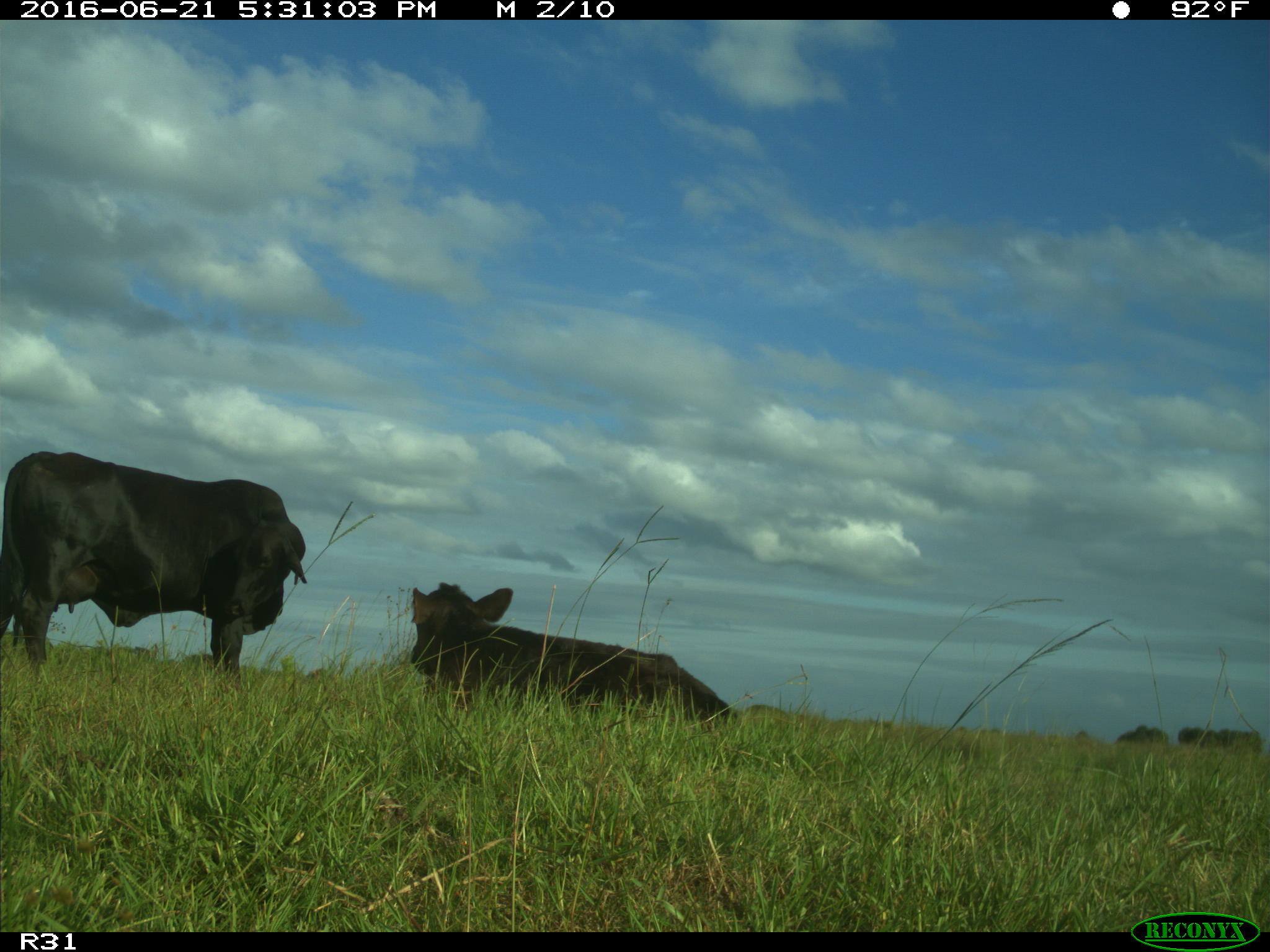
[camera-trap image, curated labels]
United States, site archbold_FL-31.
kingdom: Animalia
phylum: Chordata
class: Mammalia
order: Artiodactyla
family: Bovidae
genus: Bos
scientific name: Bos taurus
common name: domestic cow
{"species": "Bos taurus (domestic cow)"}